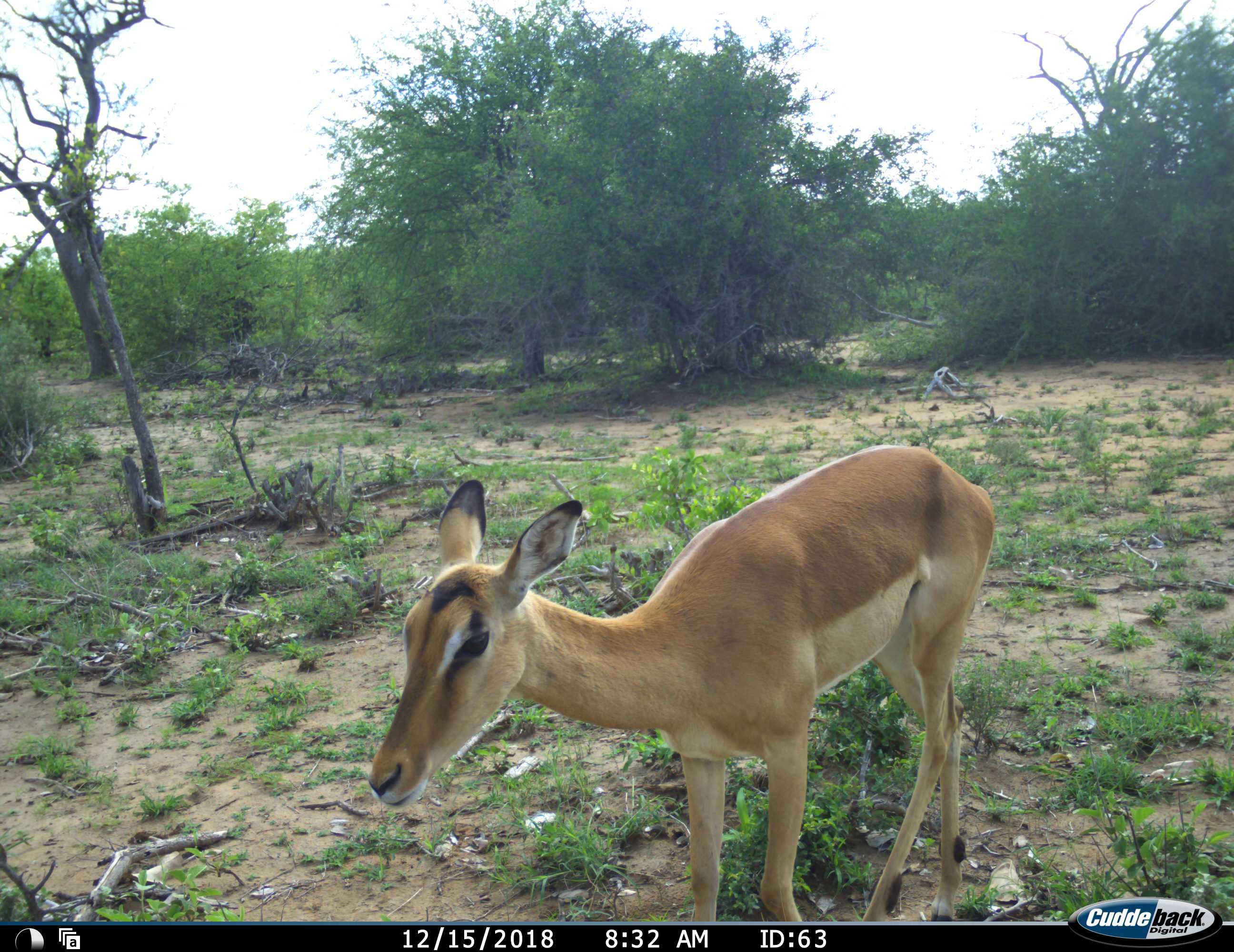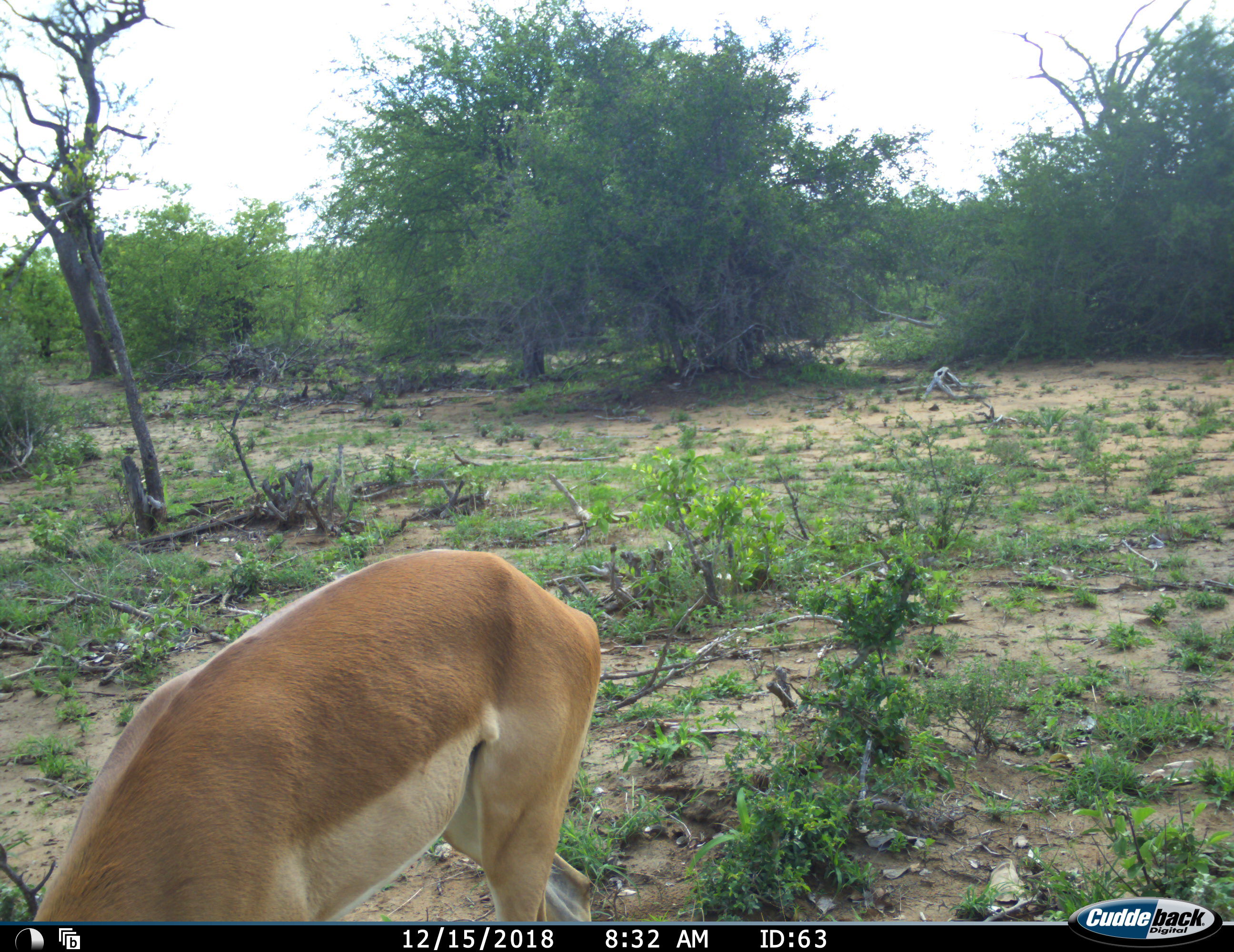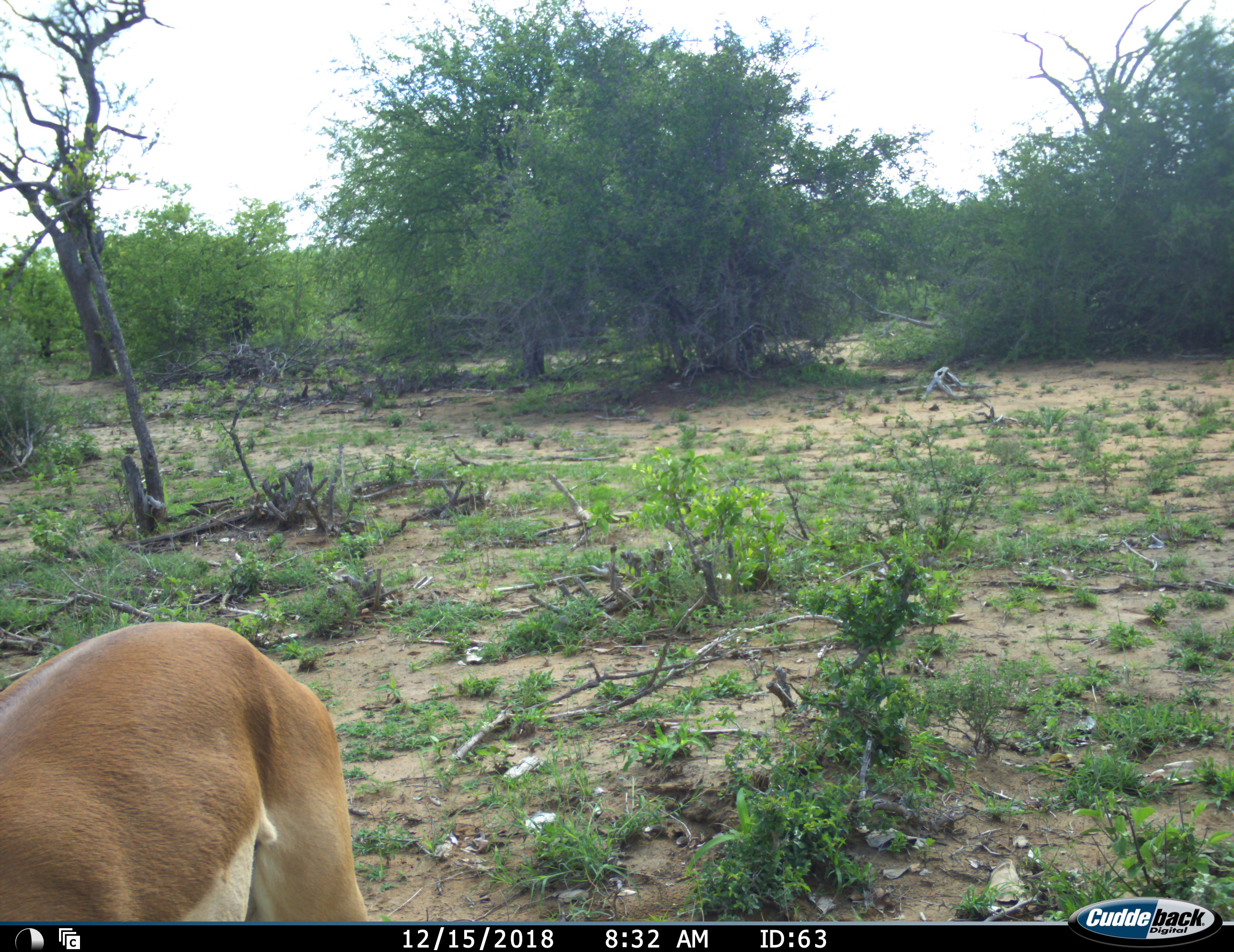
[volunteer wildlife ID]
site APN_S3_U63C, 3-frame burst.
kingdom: Animalia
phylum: Chordata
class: Mammalia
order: Artiodactyla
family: Bovidae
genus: Aepyceros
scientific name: Aepyceros melampus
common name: impala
Impala (Aepyceros melampus), count 1. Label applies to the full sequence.